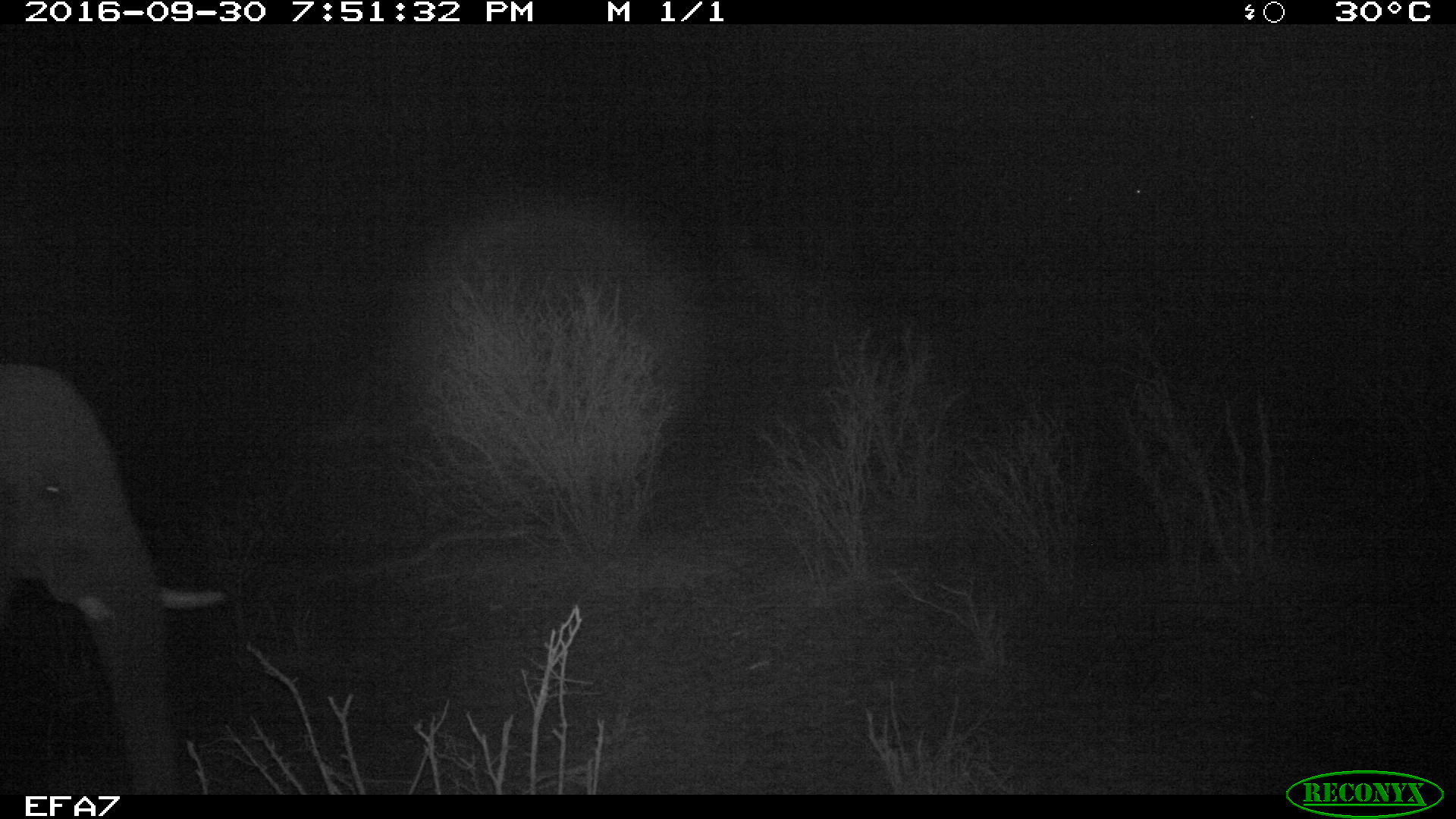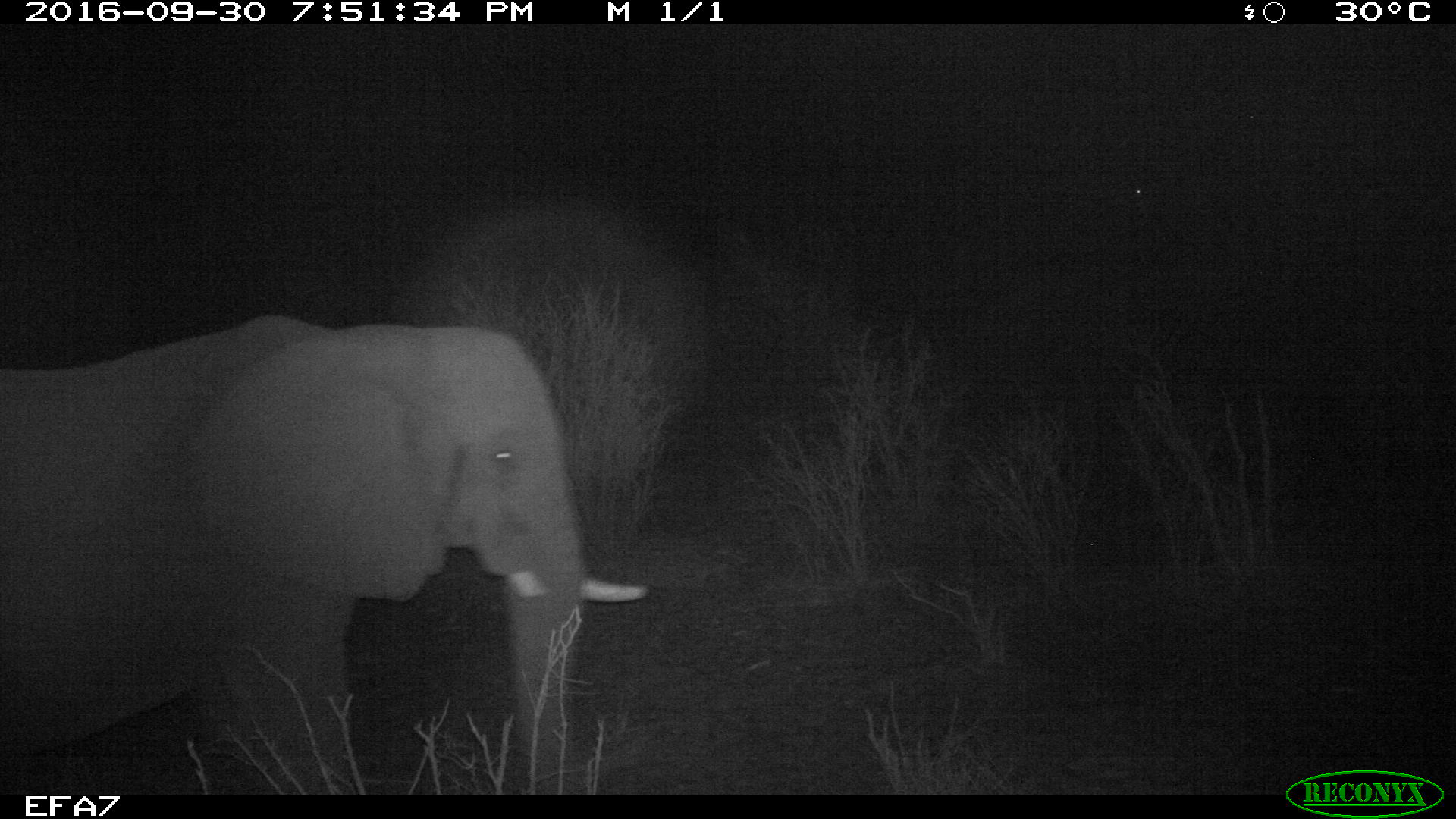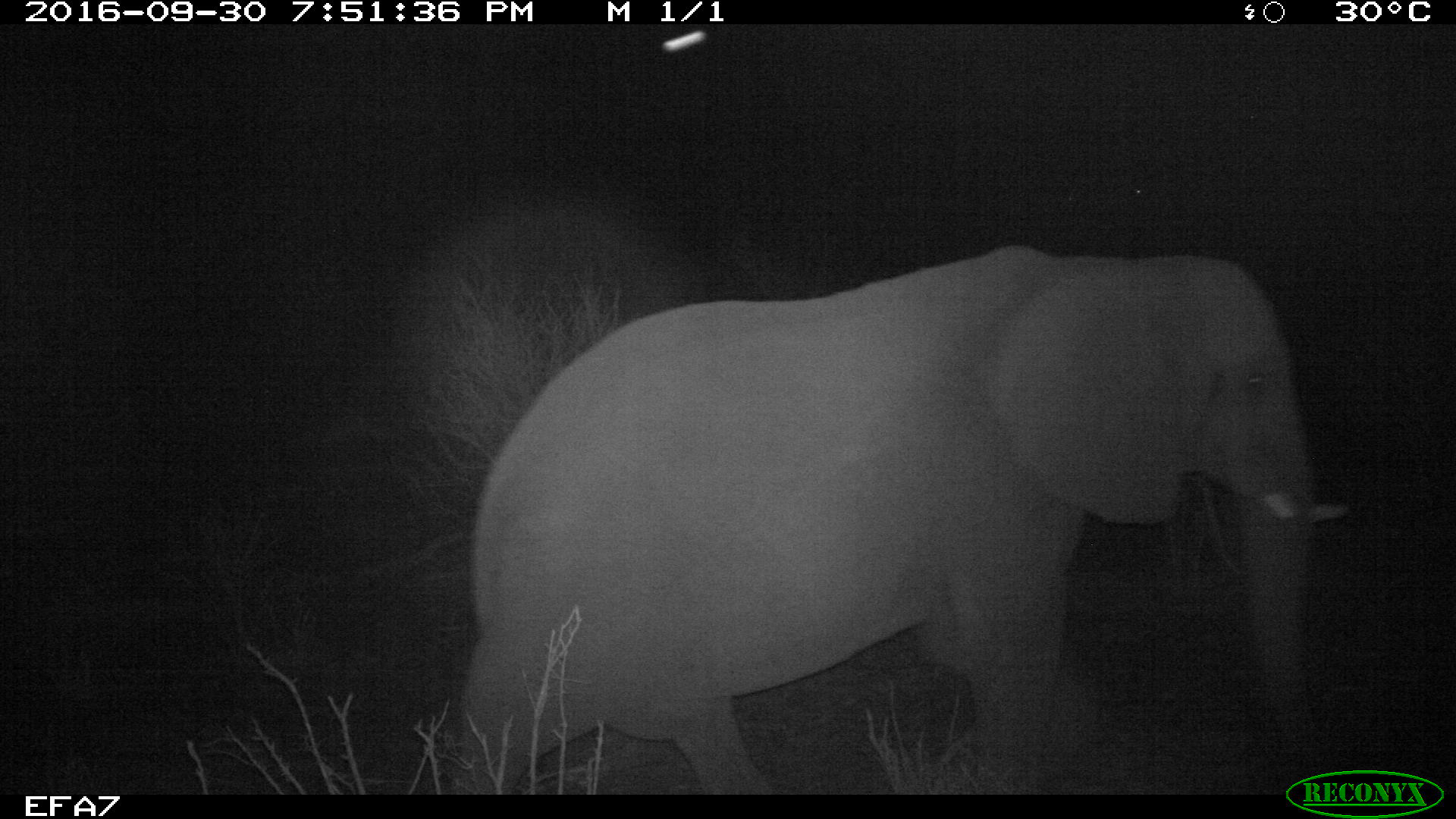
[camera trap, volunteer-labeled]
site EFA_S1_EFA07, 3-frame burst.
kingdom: Animalia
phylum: Chordata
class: Mammalia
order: Proboscidea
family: Elephantidae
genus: Loxodonta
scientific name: Loxodonta africana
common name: african bush elephant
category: elephant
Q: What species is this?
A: Elephant (african bush elephant) (Loxodonta africana).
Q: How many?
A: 1.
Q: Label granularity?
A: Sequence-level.